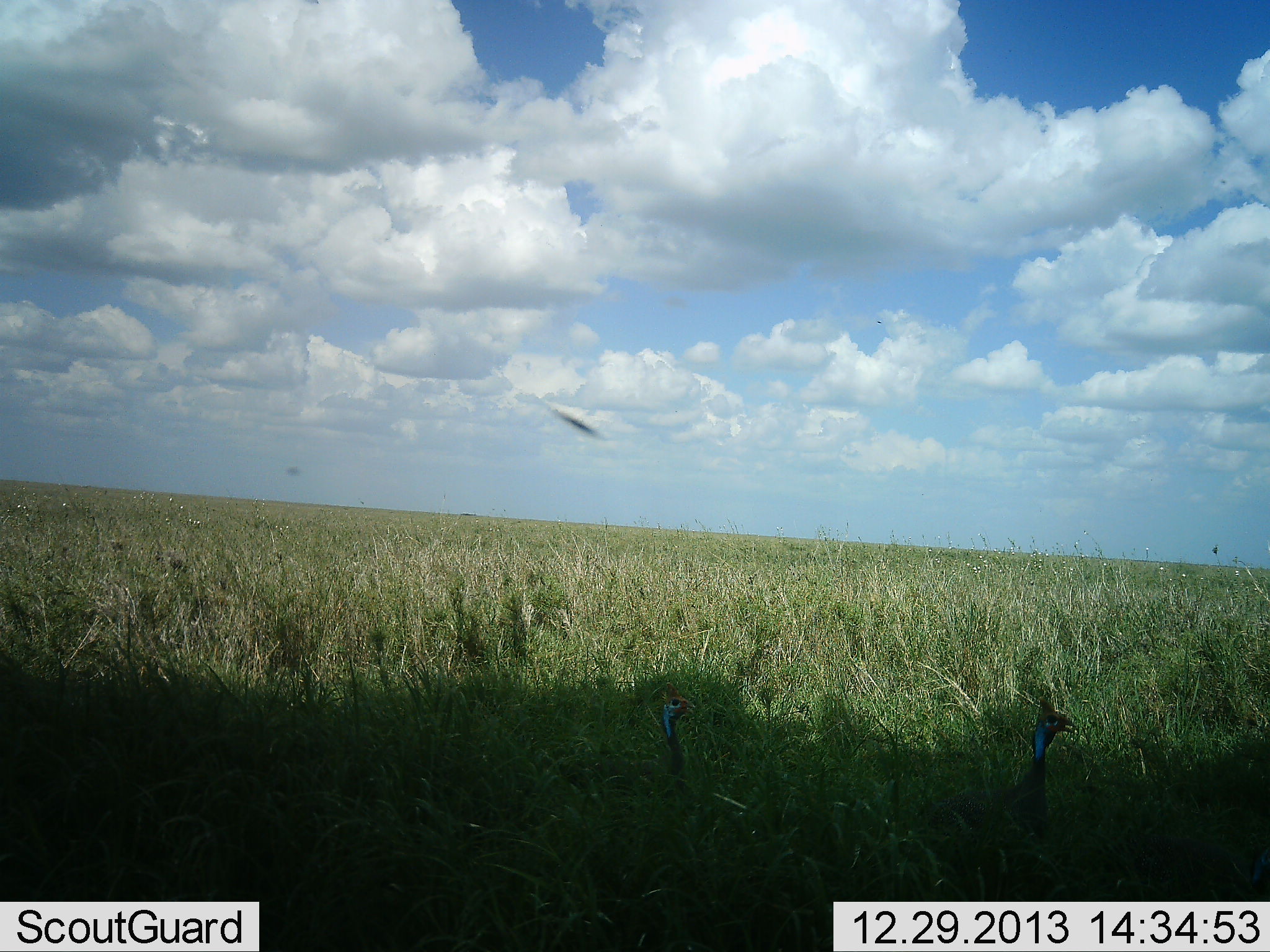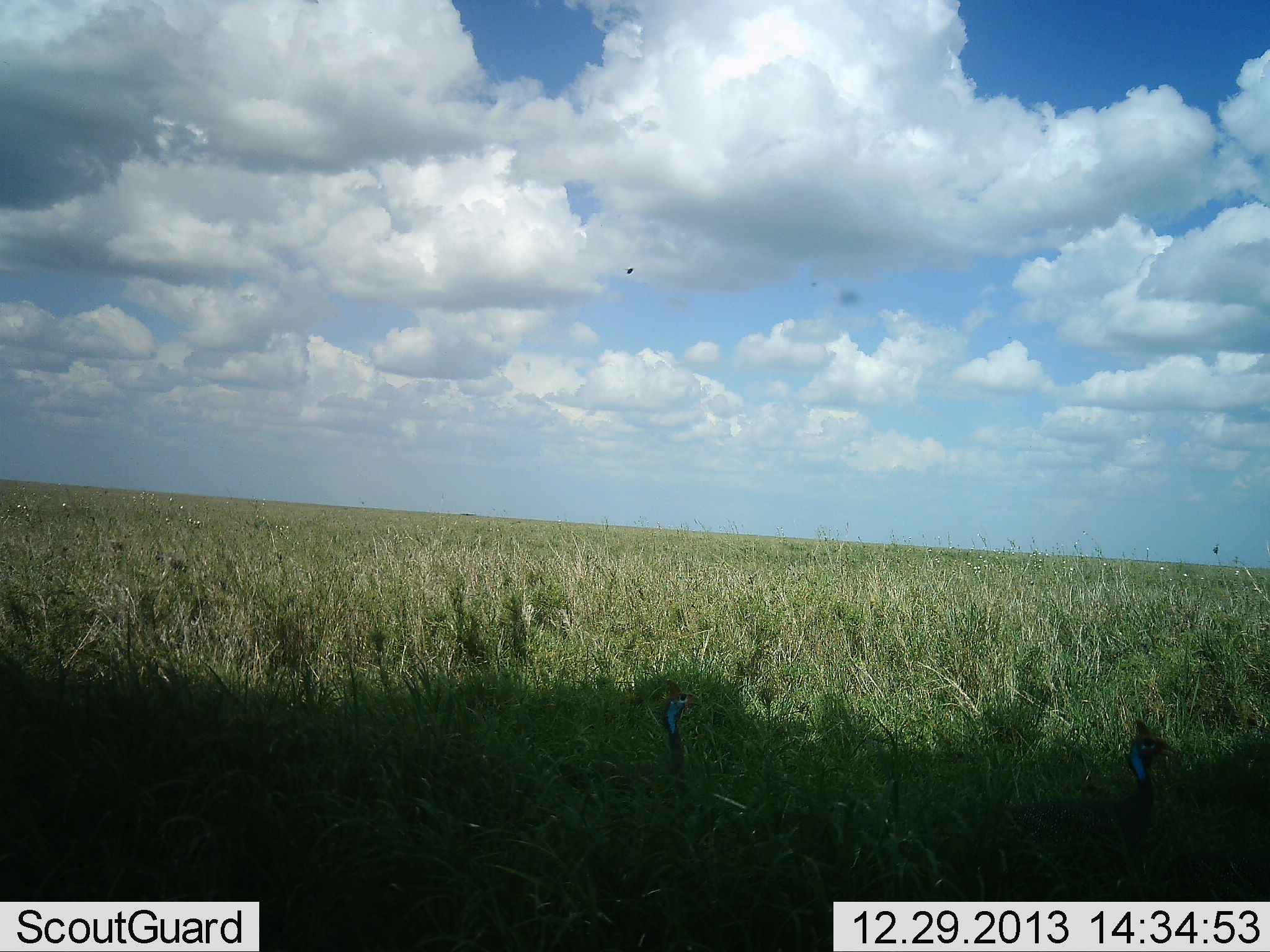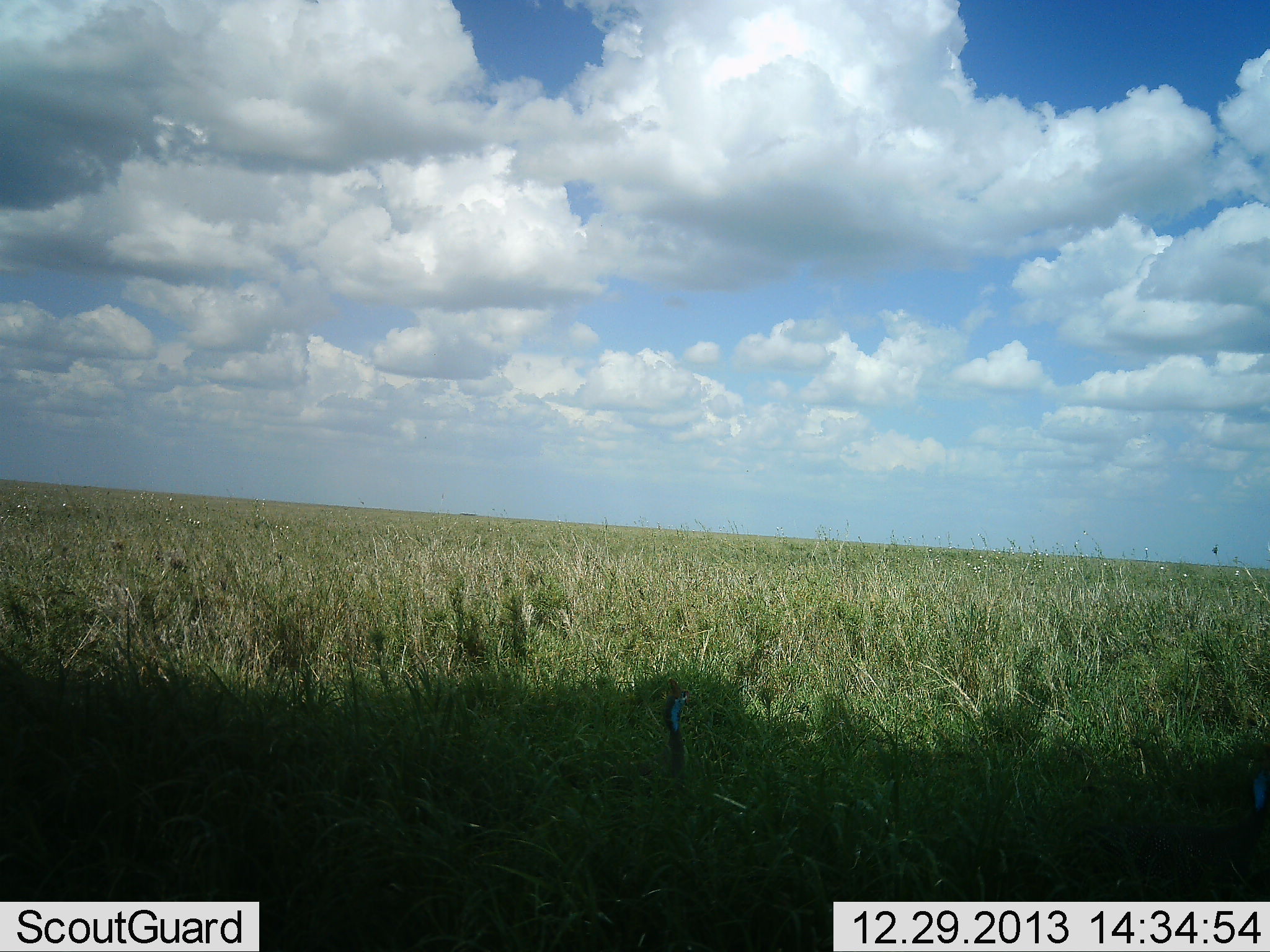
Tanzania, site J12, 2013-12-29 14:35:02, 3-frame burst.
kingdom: Animalia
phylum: Chordata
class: Aves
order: Galliformes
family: Numididae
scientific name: Numididae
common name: guinea fowl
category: guineafowl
Guineafowl (guinea fowl) (Numididae), count 2. Behavior (volunteer vote fractions): standing 62%, resting 0%, moving 69%, interacting 0%. Young present (vote fraction): 0%. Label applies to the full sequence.